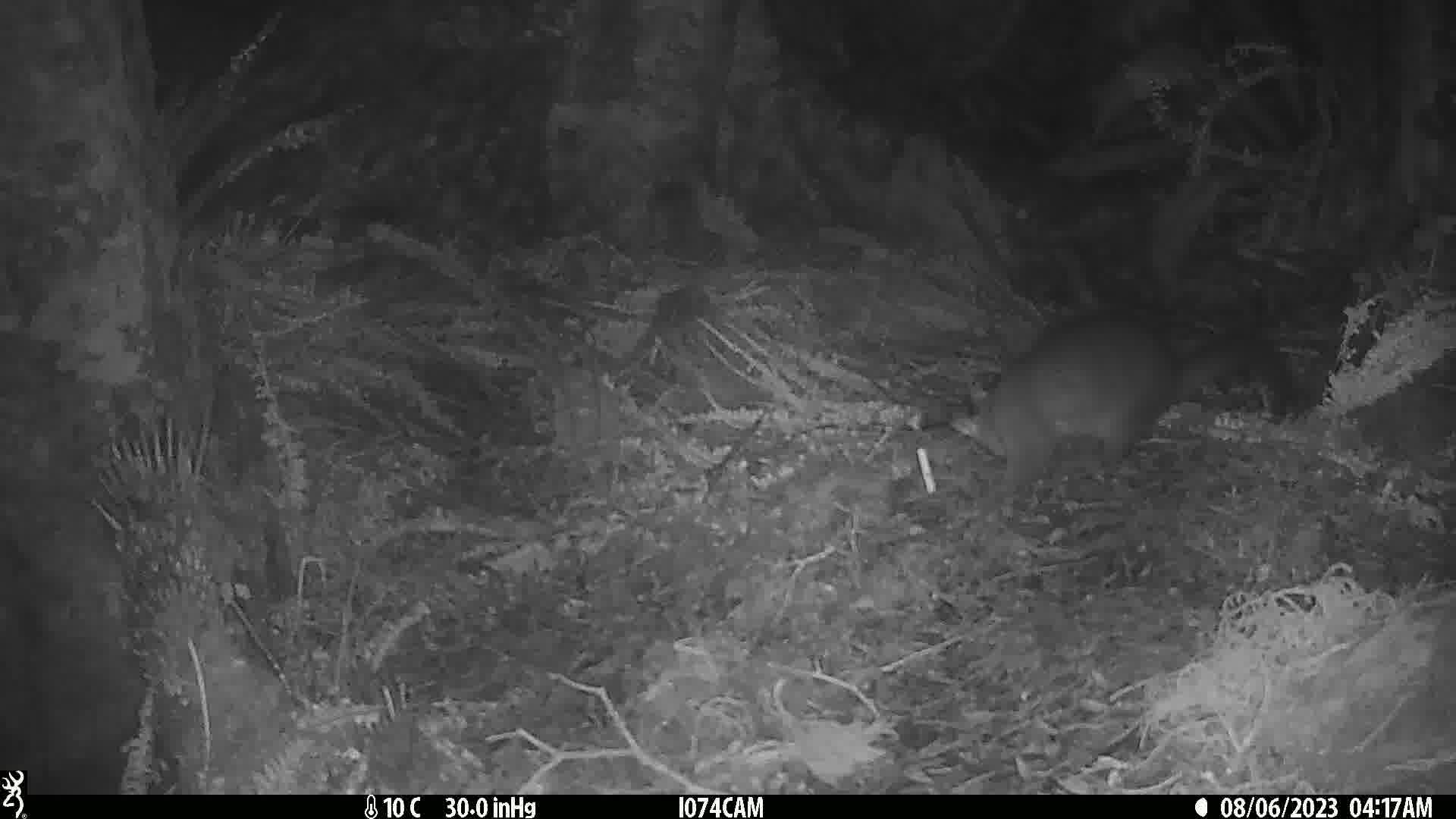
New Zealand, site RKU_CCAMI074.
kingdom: Animalia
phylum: Chordata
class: Mammalia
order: Diprotodontia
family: Phalangeridae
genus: Trichosurus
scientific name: Trichosurus vulpecula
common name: common brushtail possum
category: possum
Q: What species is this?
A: Possum (common brushtail possum) (Trichosurus vulpecula).